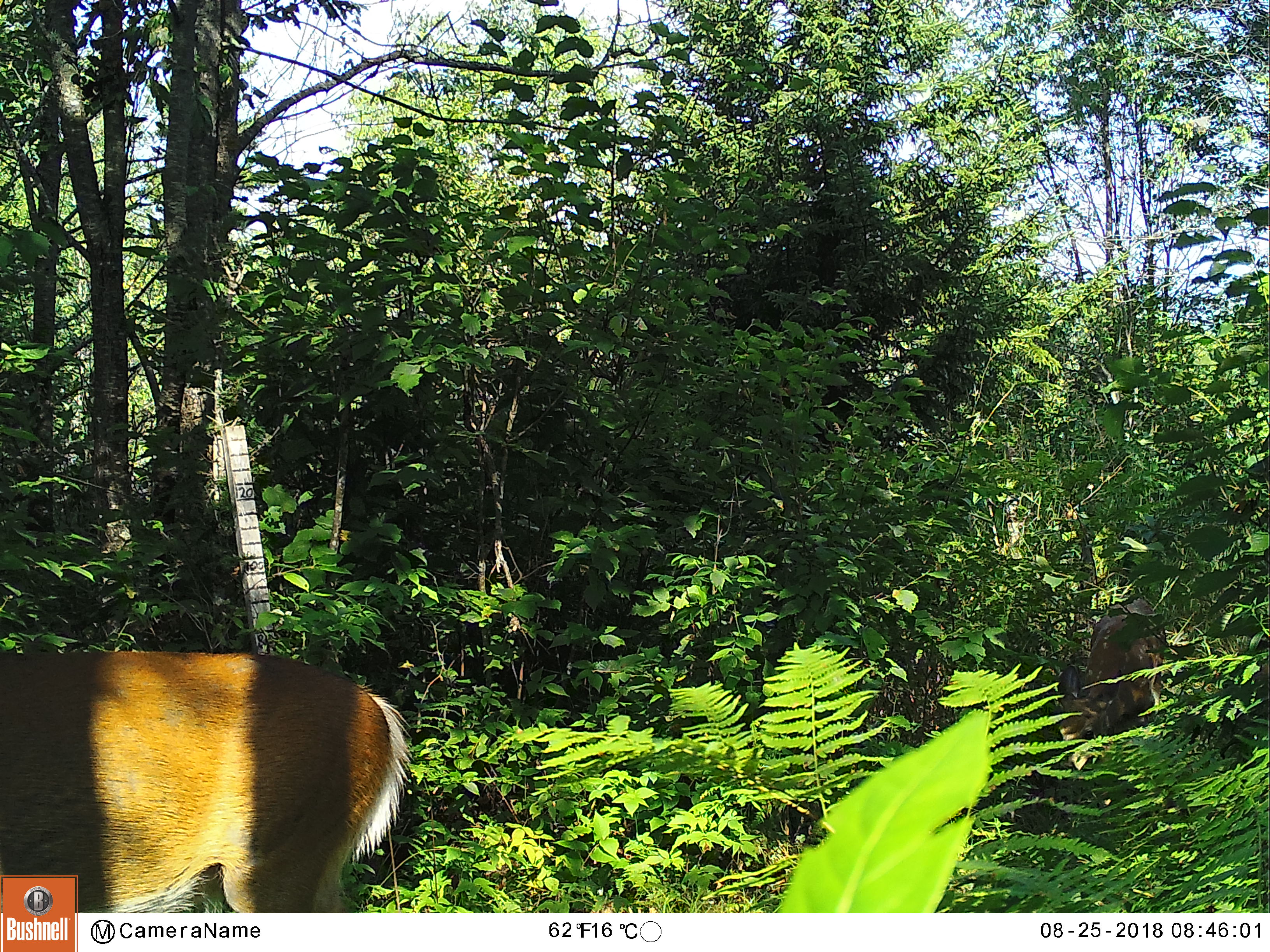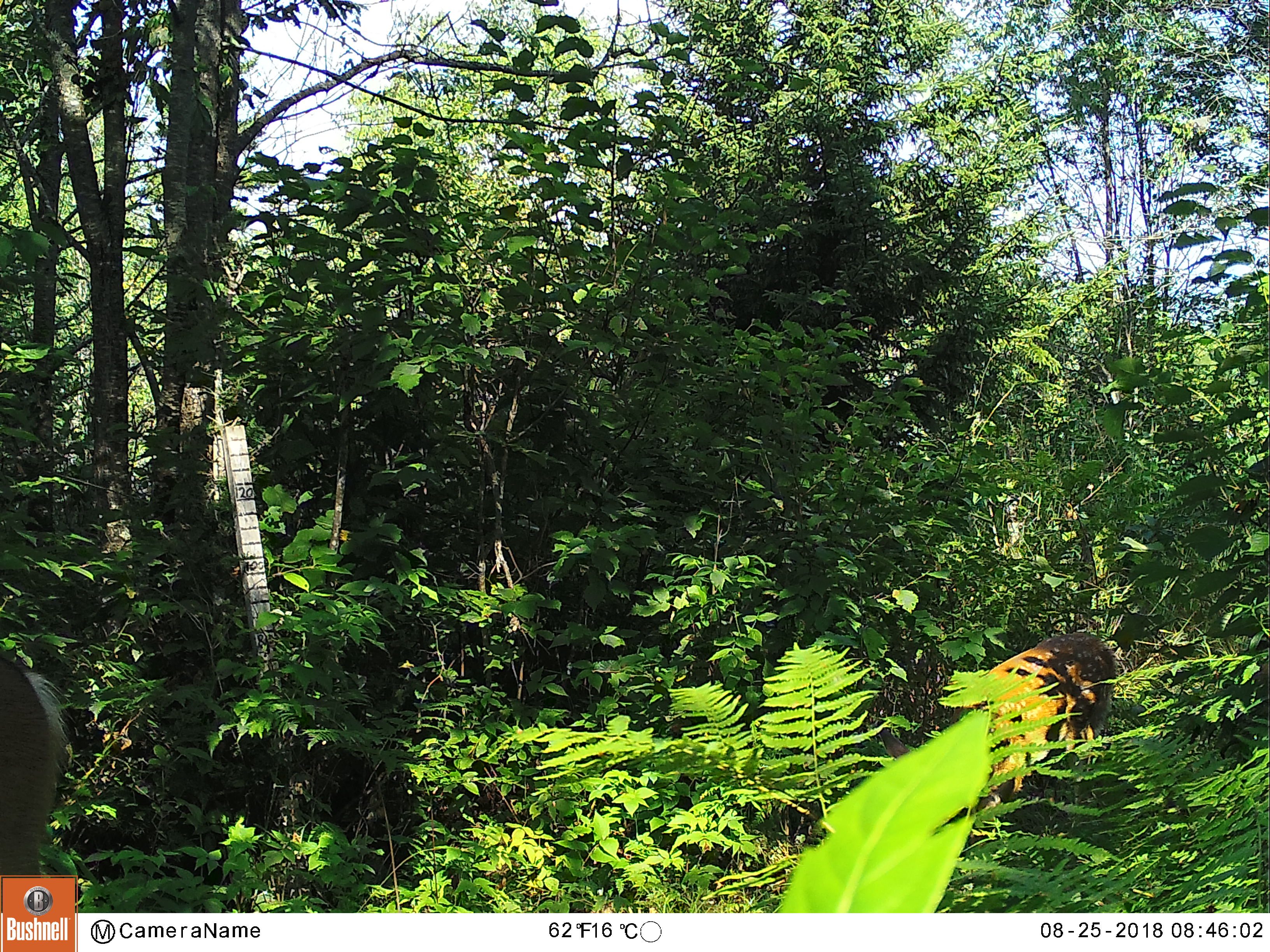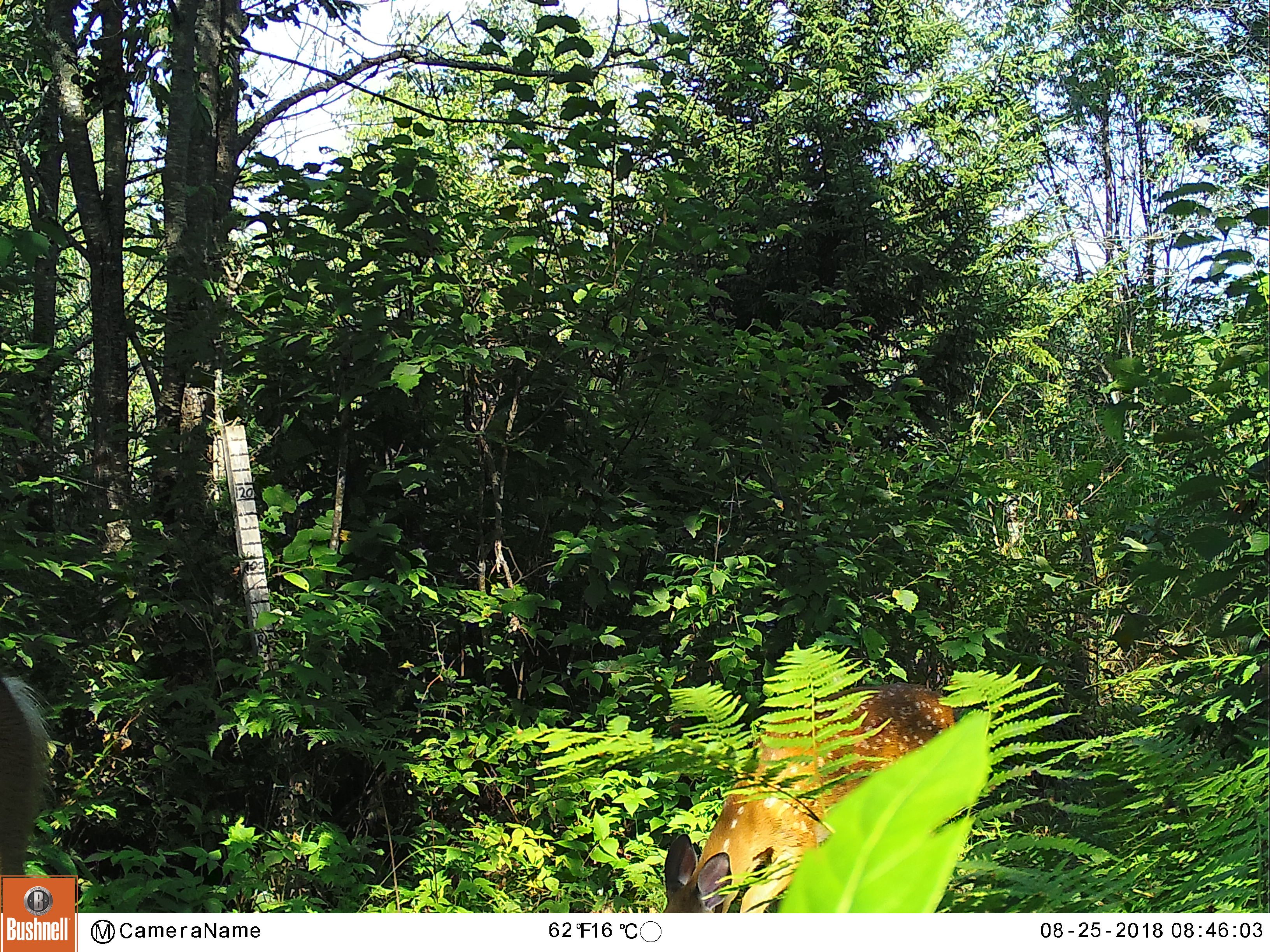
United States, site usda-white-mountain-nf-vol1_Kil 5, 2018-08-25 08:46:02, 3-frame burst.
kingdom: Animalia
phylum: Chordata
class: Mammalia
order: Artiodactyla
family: Cervidae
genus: Odocoileus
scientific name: Odocoileus virginianus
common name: white-tailed deer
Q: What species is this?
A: White-tailed deer (Odocoileus virginianus).